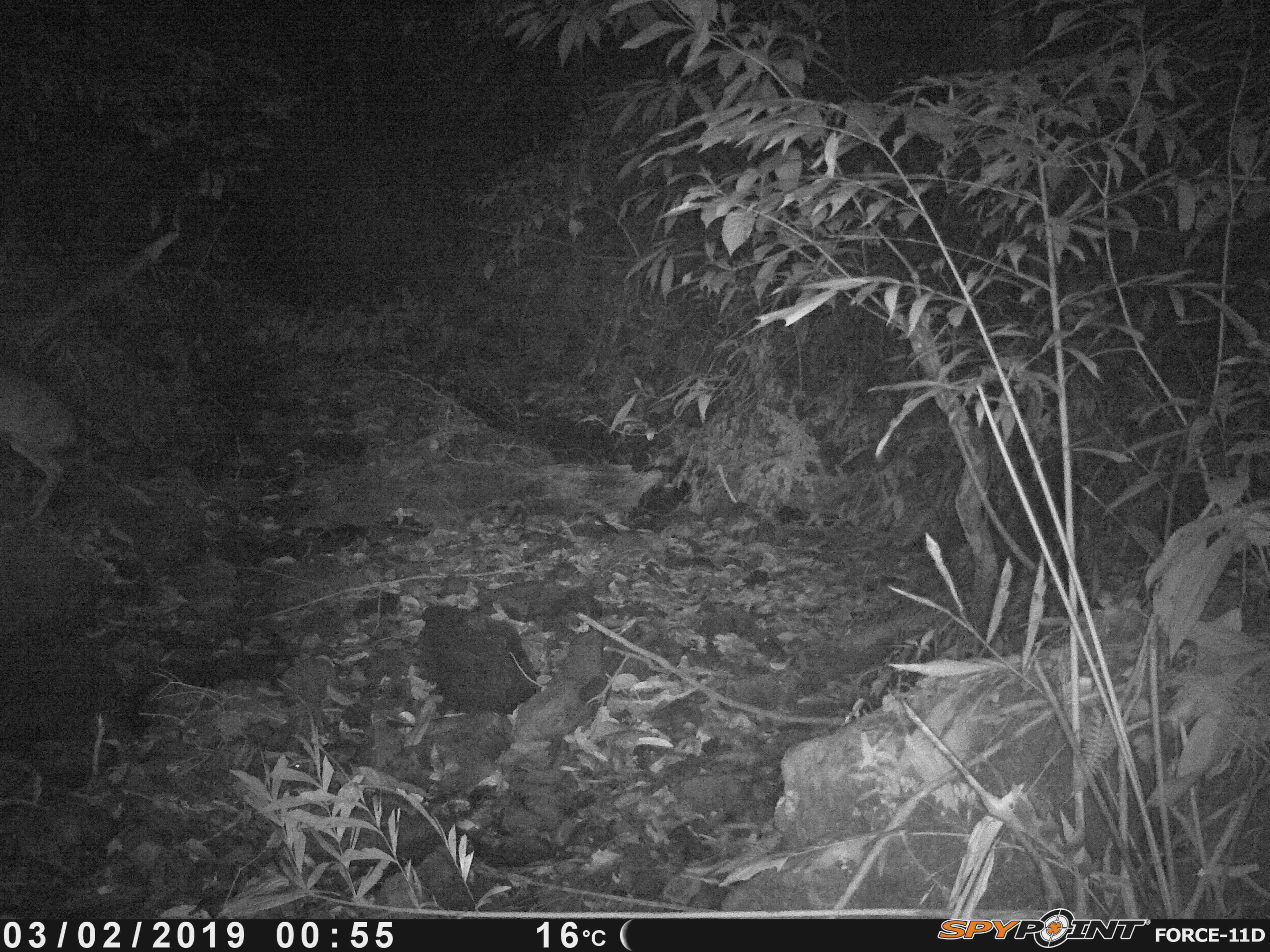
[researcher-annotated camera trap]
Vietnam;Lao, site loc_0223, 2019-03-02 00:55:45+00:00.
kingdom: Animalia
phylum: Chordata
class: Mammalia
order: Artiodactyla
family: Cervidae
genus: Muntiacus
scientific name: Muntiacus vuquangensis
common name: large-antlered muntjac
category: large antlered muntjac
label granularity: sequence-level